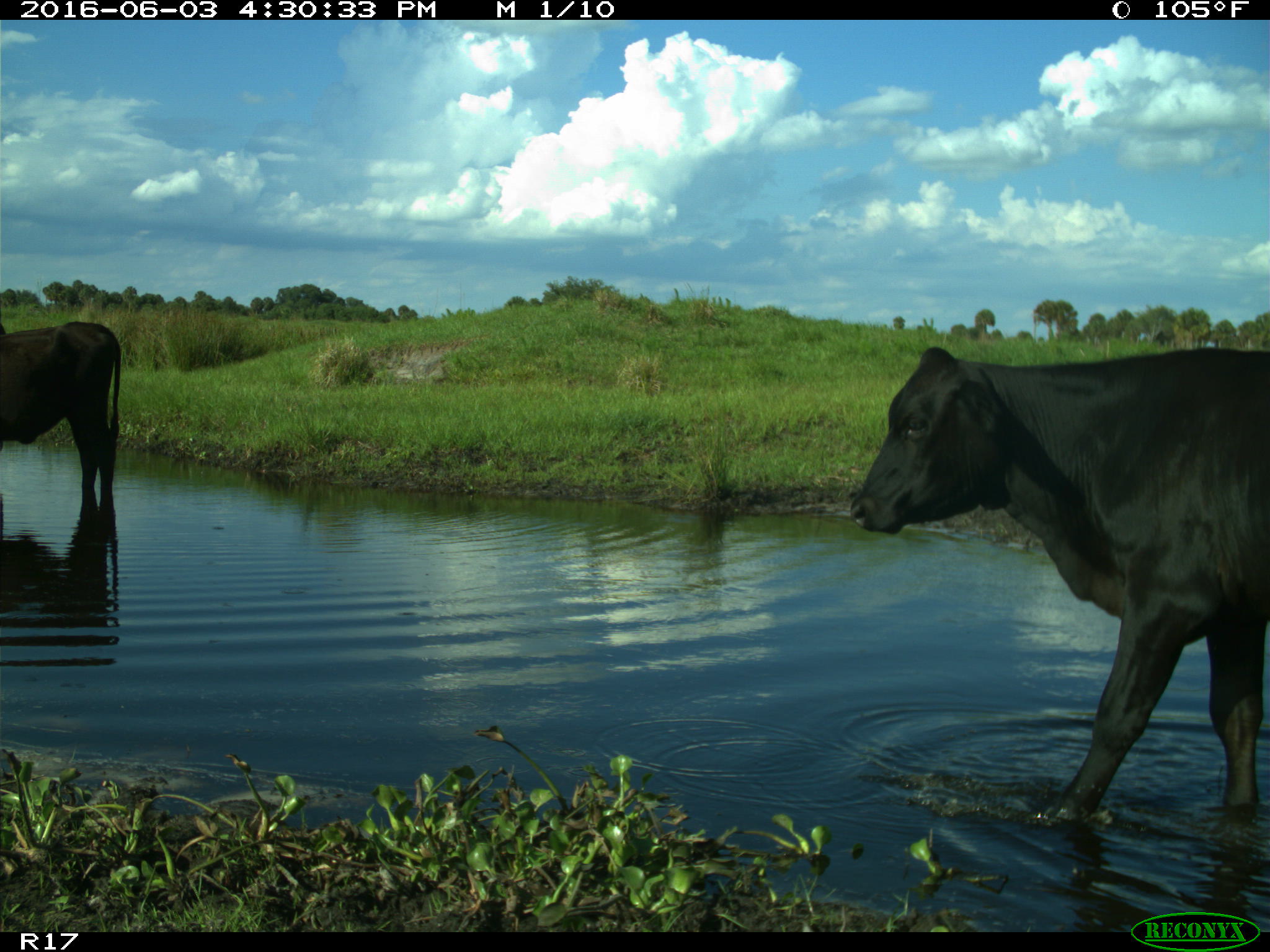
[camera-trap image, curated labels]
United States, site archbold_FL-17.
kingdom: Animalia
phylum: Chordata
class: Mammalia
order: Artiodactyla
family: Bovidae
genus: Bos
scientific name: Bos taurus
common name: domestic cow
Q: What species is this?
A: Bos taurus (domestic cow).